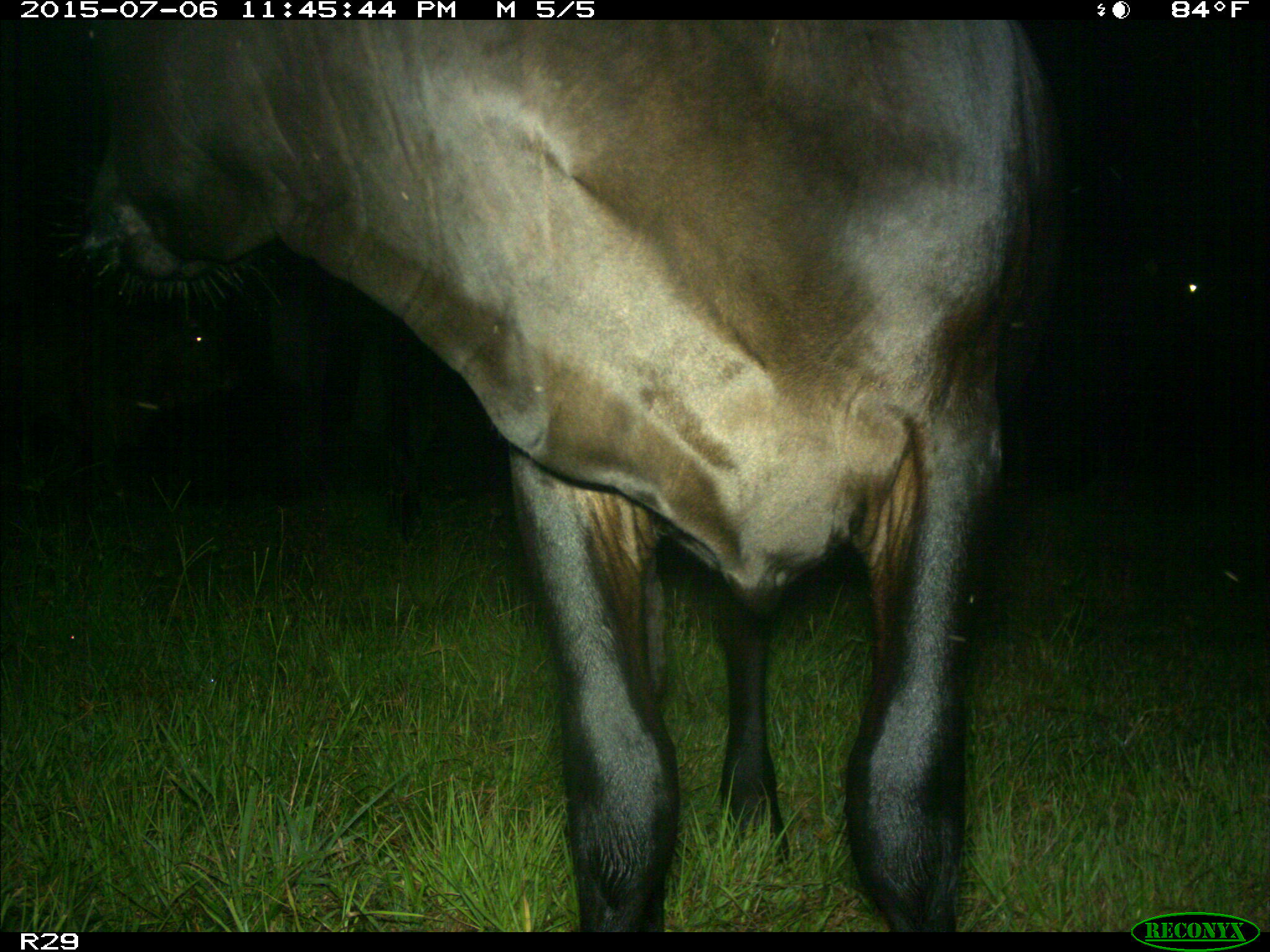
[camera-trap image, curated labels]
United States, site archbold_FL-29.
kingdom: Animalia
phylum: Chordata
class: Mammalia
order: Artiodactyla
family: Bovidae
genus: Bos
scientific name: Bos taurus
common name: domestic cow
Bos taurus (domestic cow).